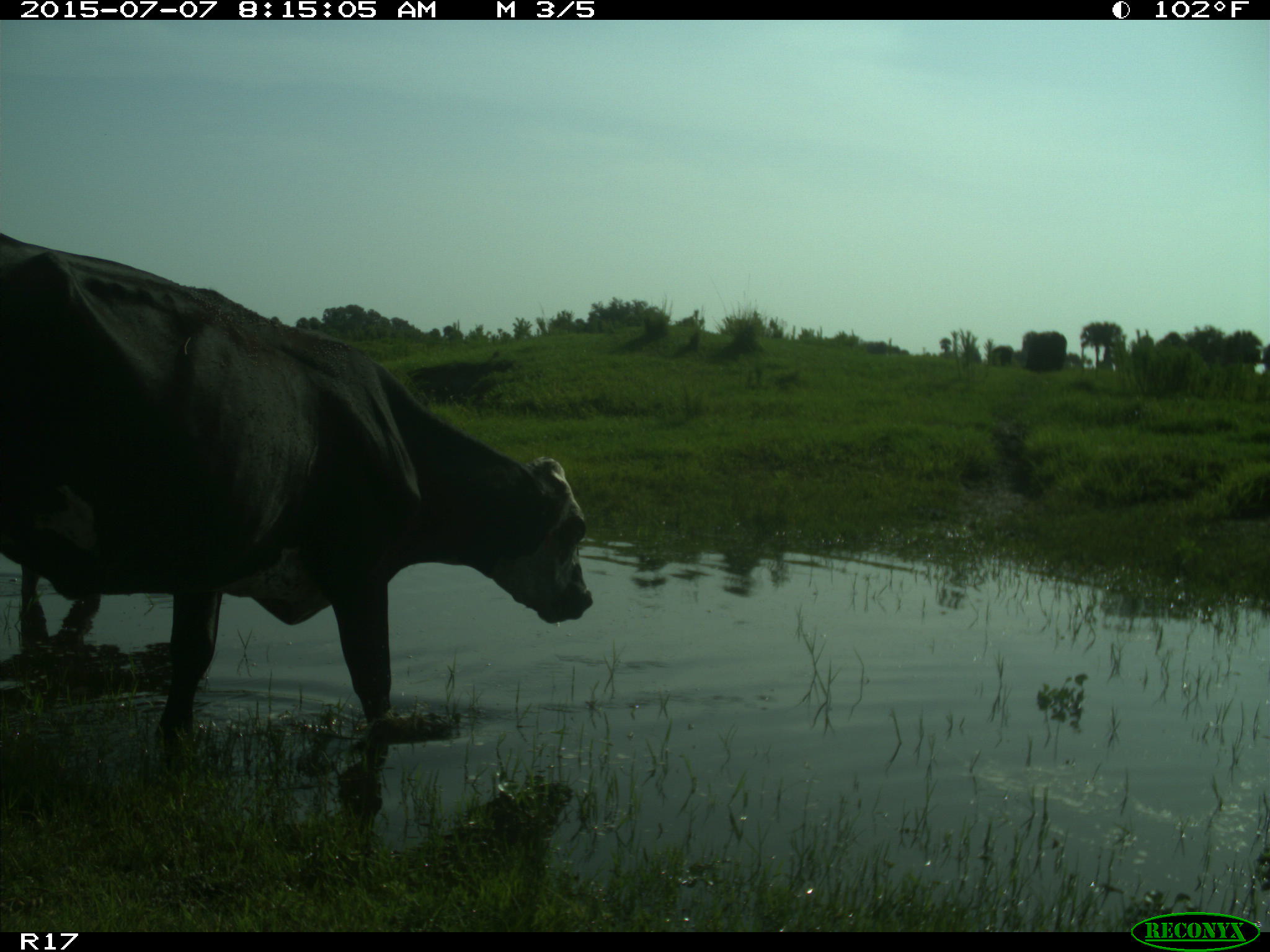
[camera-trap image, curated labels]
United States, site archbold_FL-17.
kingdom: Animalia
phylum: Chordata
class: Mammalia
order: Artiodactyla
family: Bovidae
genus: Bos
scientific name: Bos taurus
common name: domestic cow